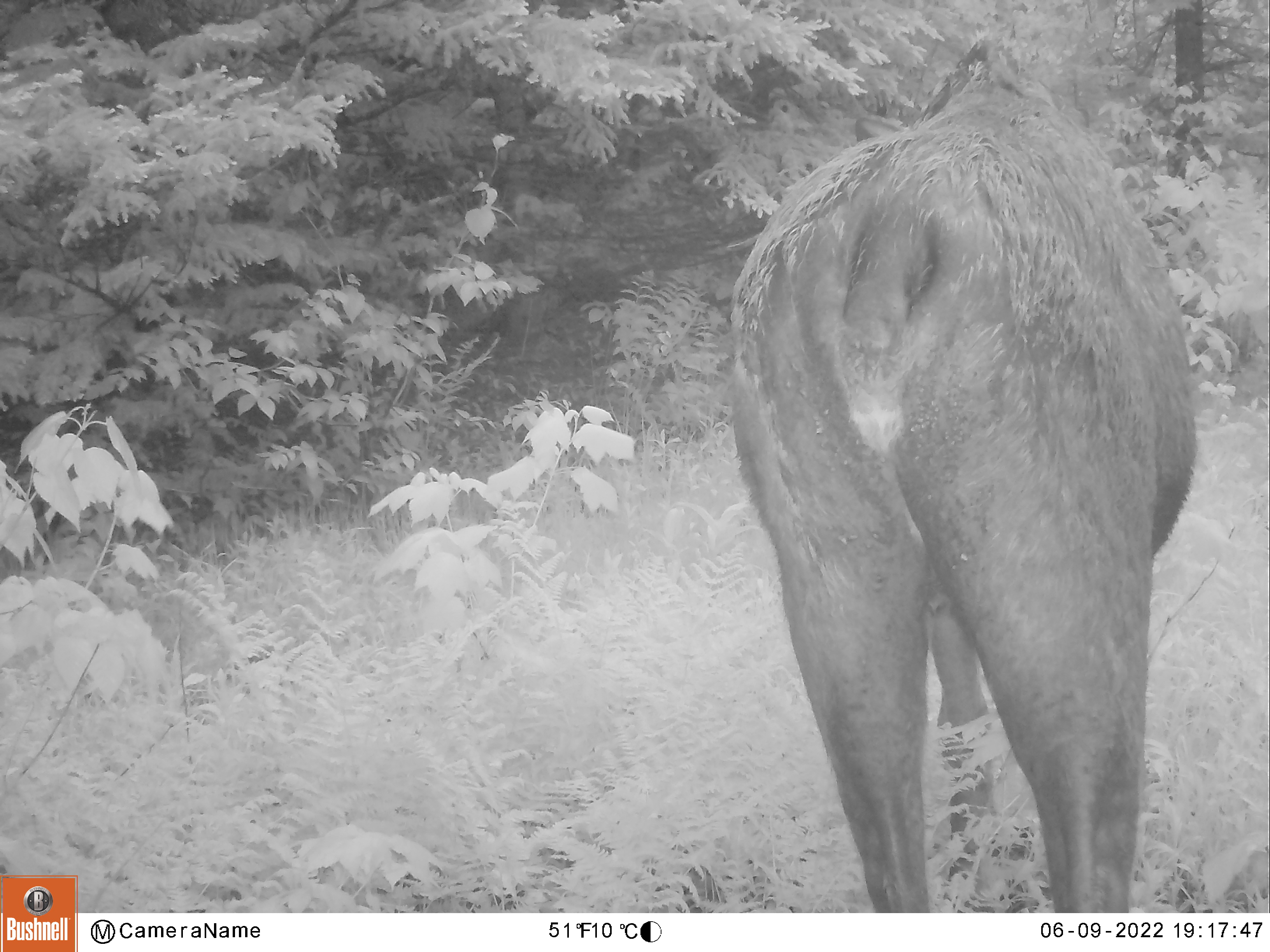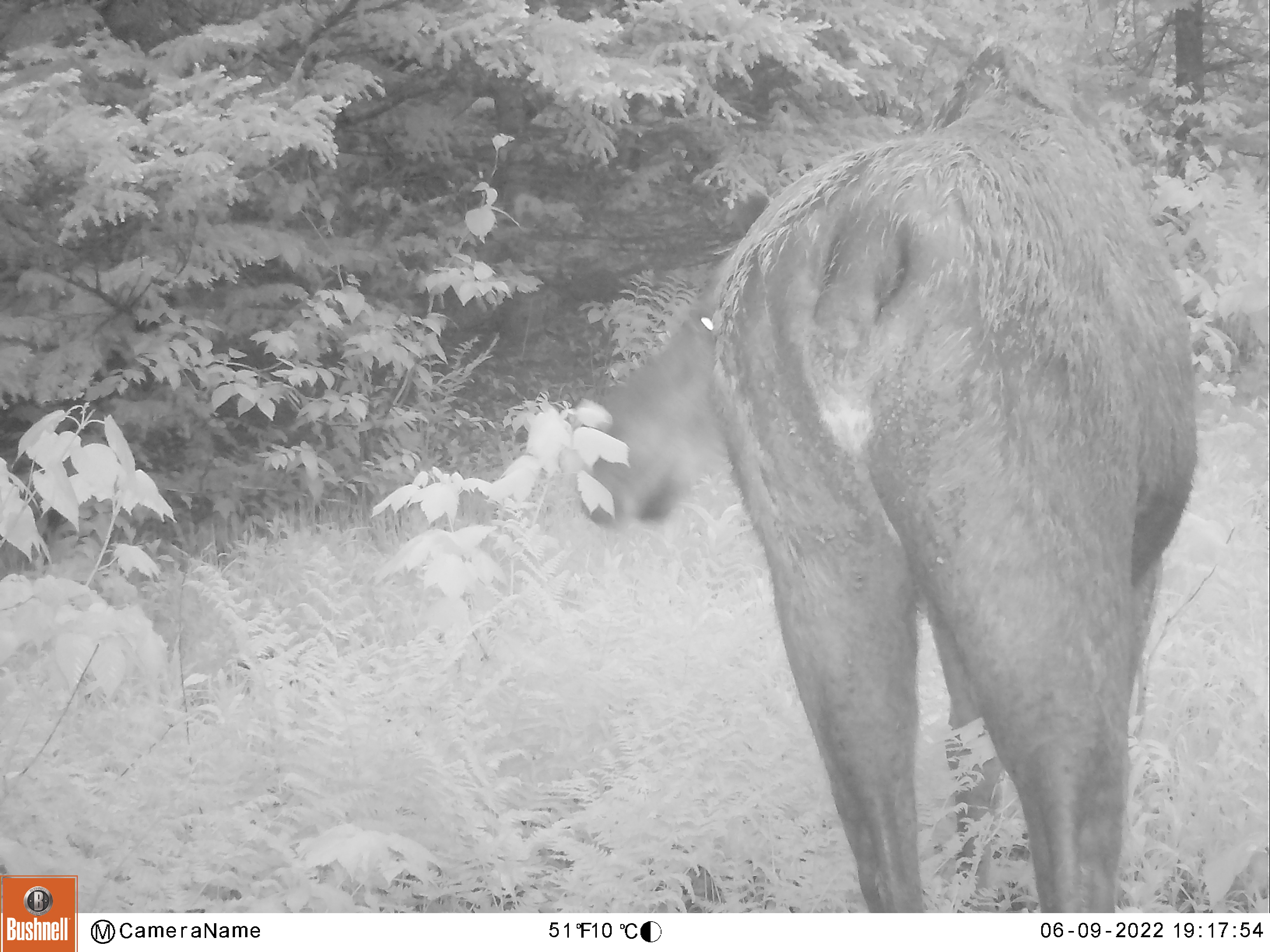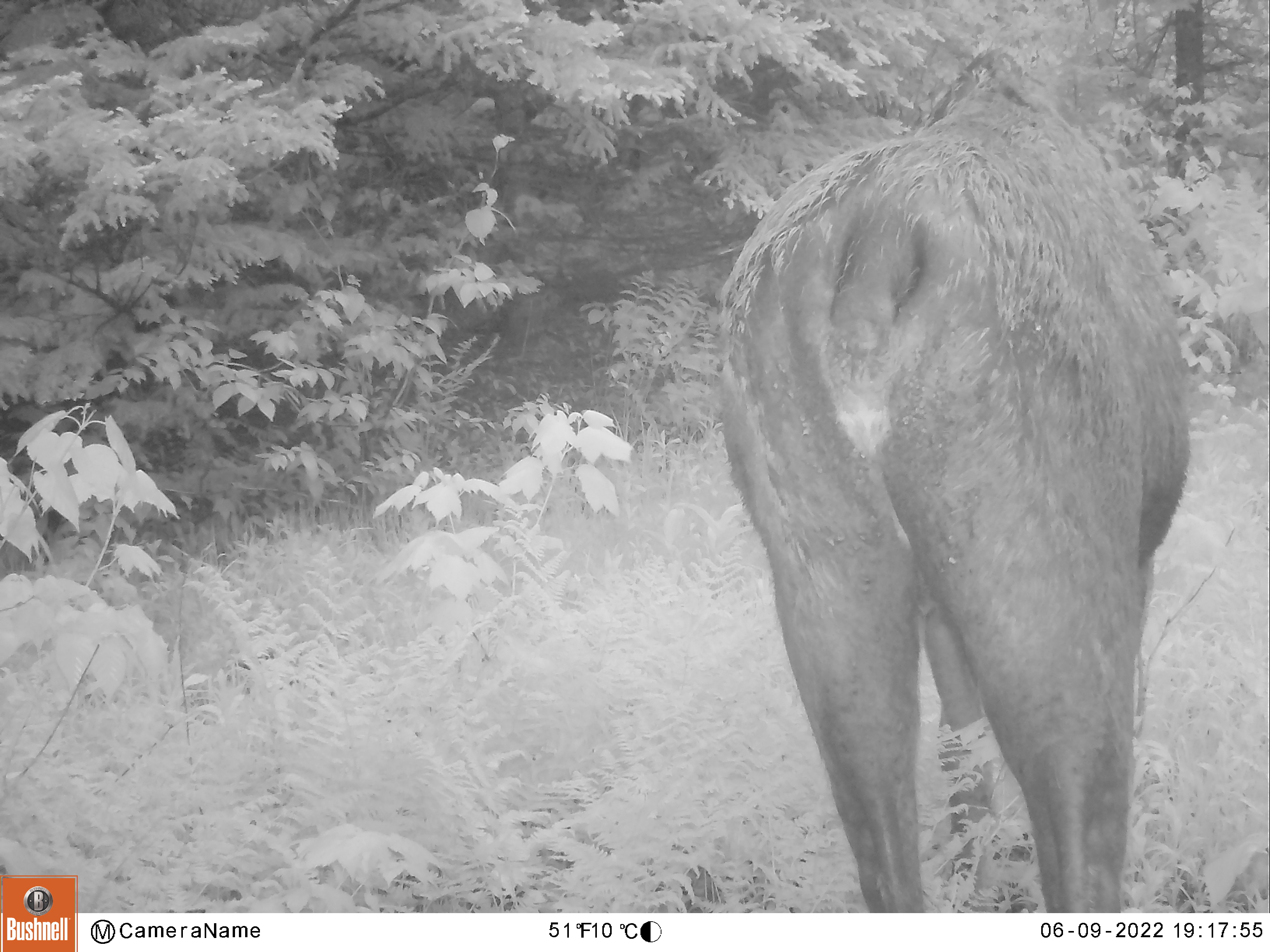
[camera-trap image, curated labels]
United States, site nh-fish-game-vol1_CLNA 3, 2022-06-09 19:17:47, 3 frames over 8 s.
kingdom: Animalia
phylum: Chordata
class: Mammalia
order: Artiodactyla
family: Cervidae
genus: Alces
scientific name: Alces alces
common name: moose